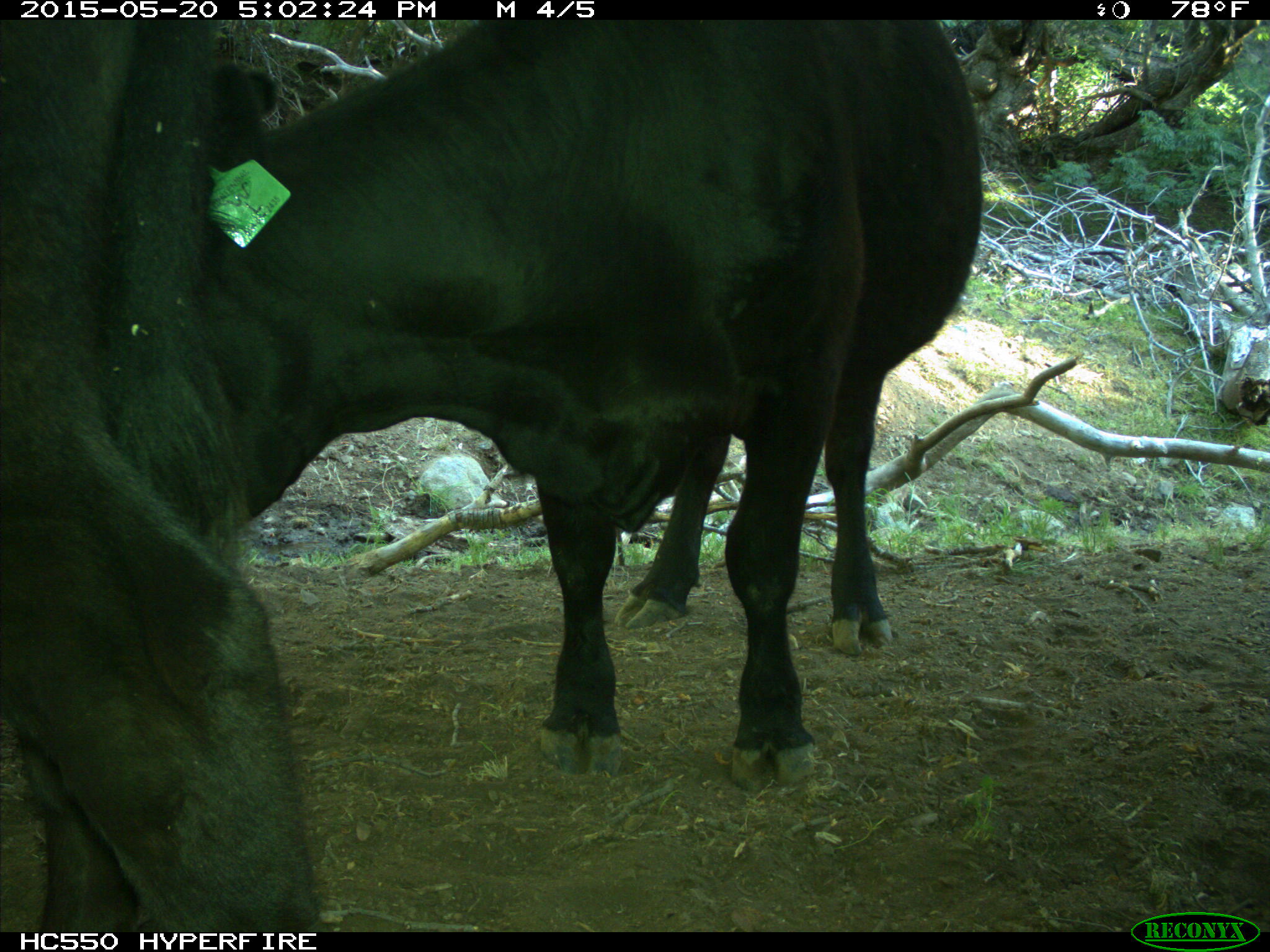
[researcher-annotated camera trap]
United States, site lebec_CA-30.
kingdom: Animalia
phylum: Chordata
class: Mammalia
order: Artiodactyla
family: Bovidae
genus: Bos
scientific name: Bos taurus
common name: domestic cow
Bos taurus (domestic cow).